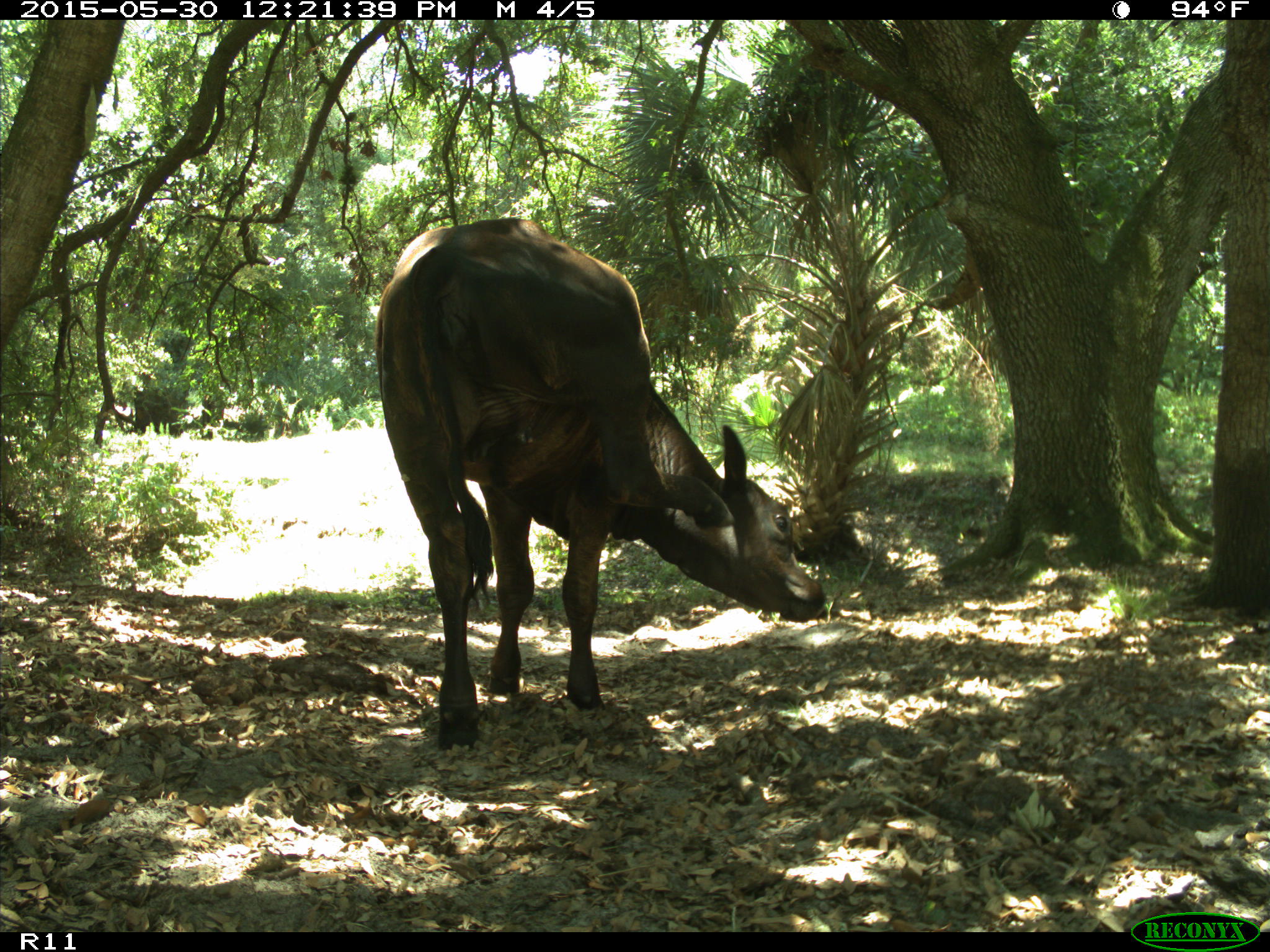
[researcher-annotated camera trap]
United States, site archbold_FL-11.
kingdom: Animalia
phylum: Chordata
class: Mammalia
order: Artiodactyla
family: Bovidae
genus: Bos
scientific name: Bos taurus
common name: domestic cow